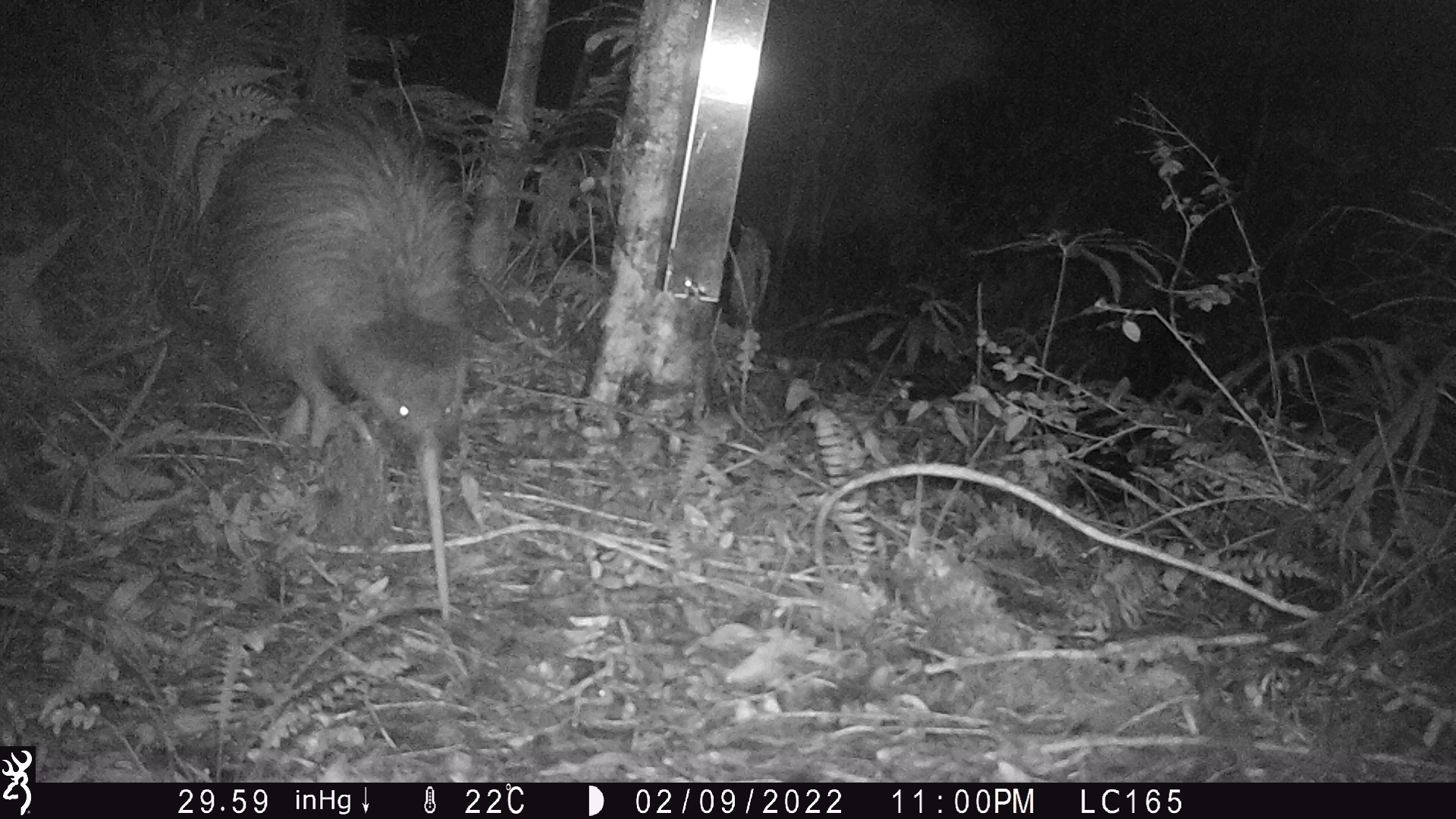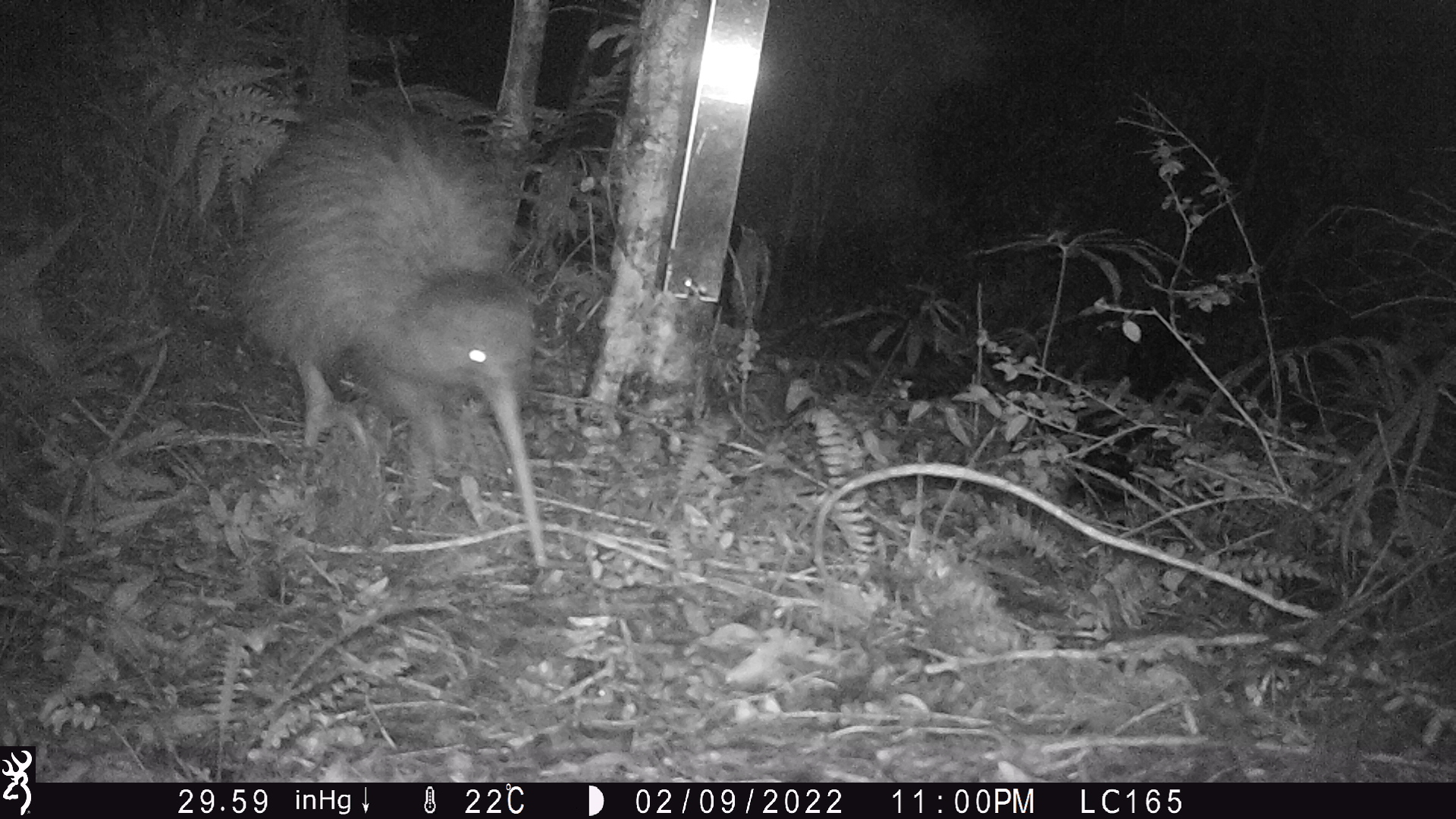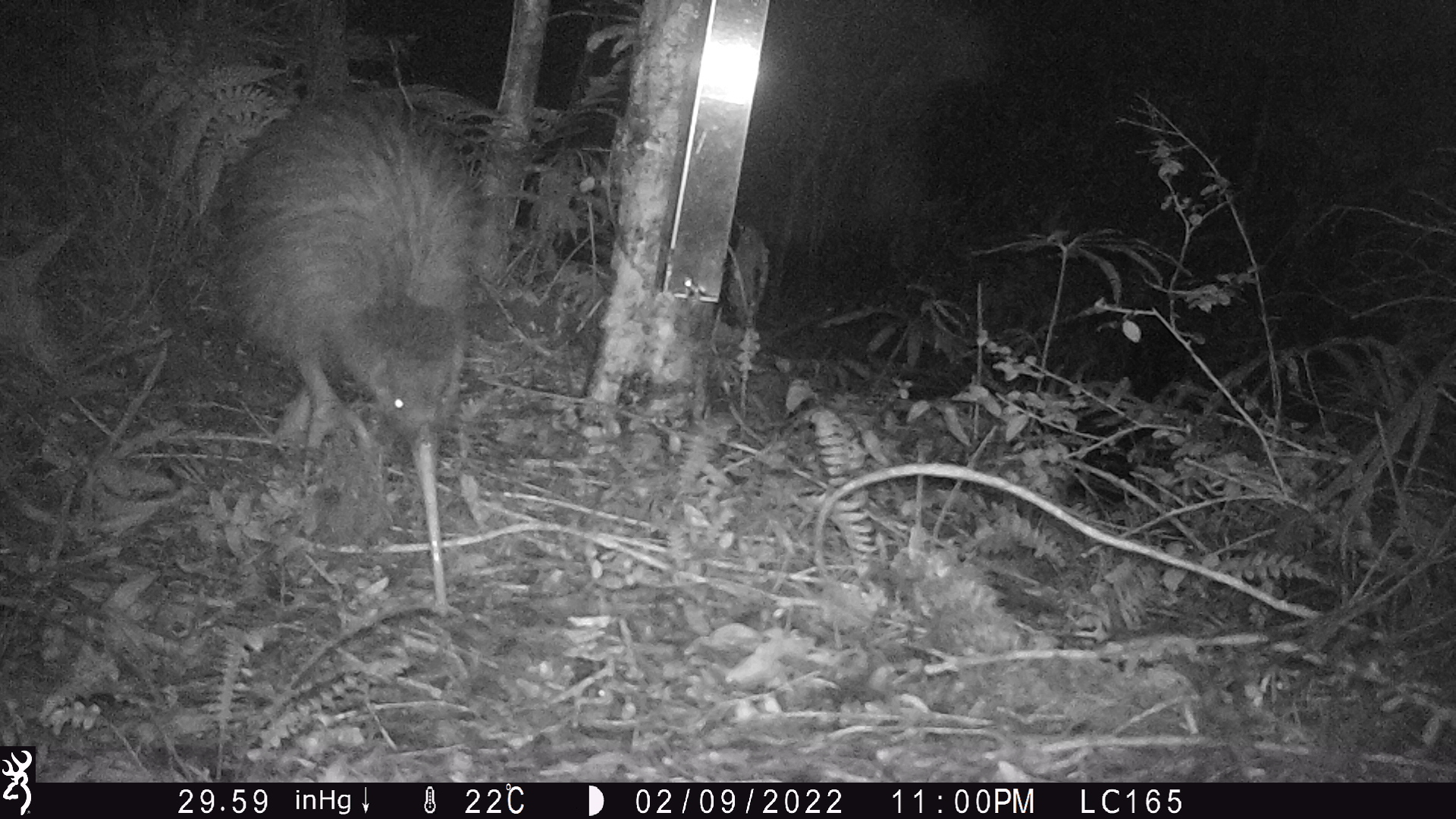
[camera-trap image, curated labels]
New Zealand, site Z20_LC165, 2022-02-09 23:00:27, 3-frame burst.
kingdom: Animalia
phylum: Chordata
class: Aves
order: Apterygiformes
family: Apterygidae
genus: Apteryx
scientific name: Apteryx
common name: kiwi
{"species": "kiwi (Apteryx)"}